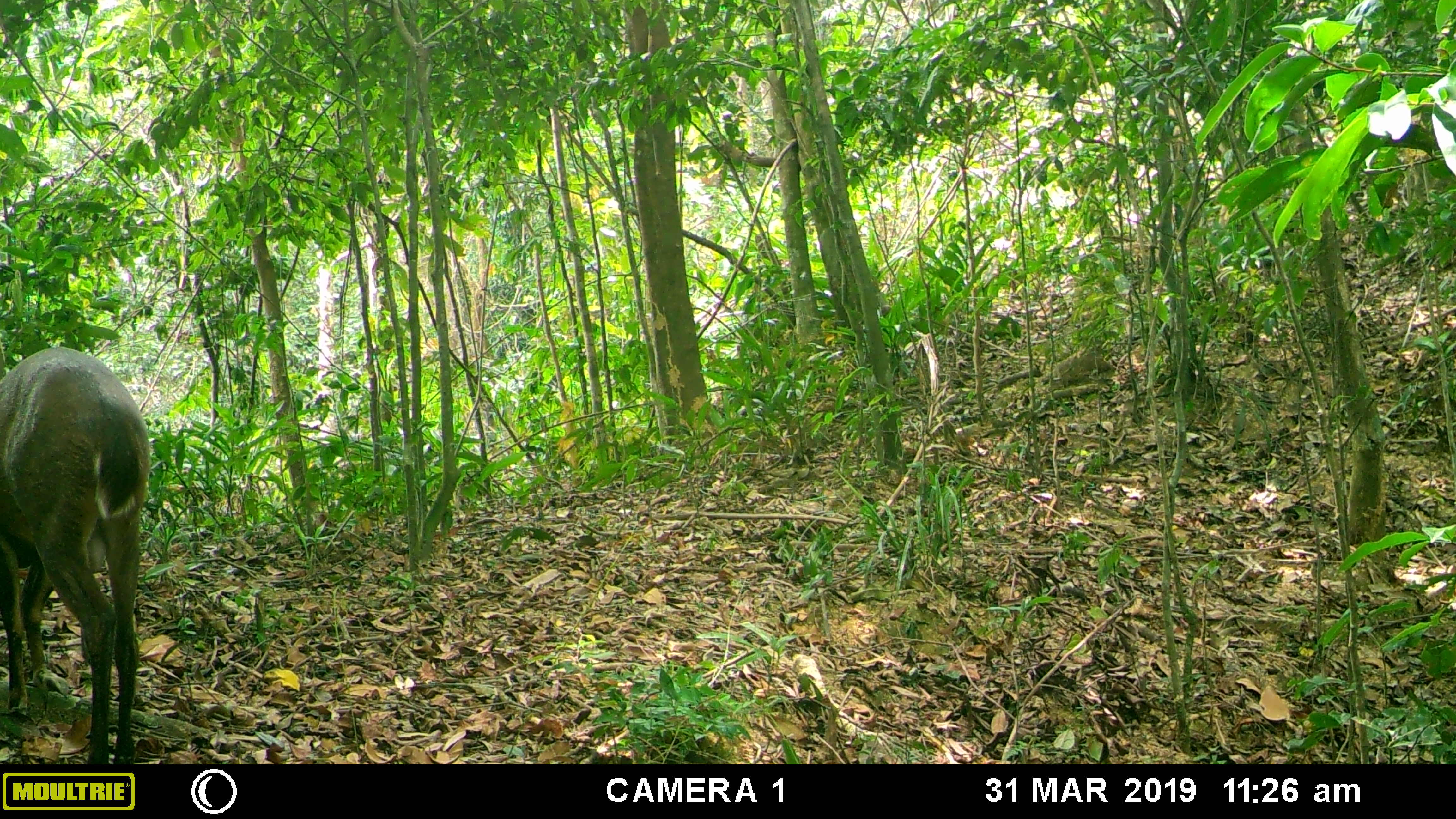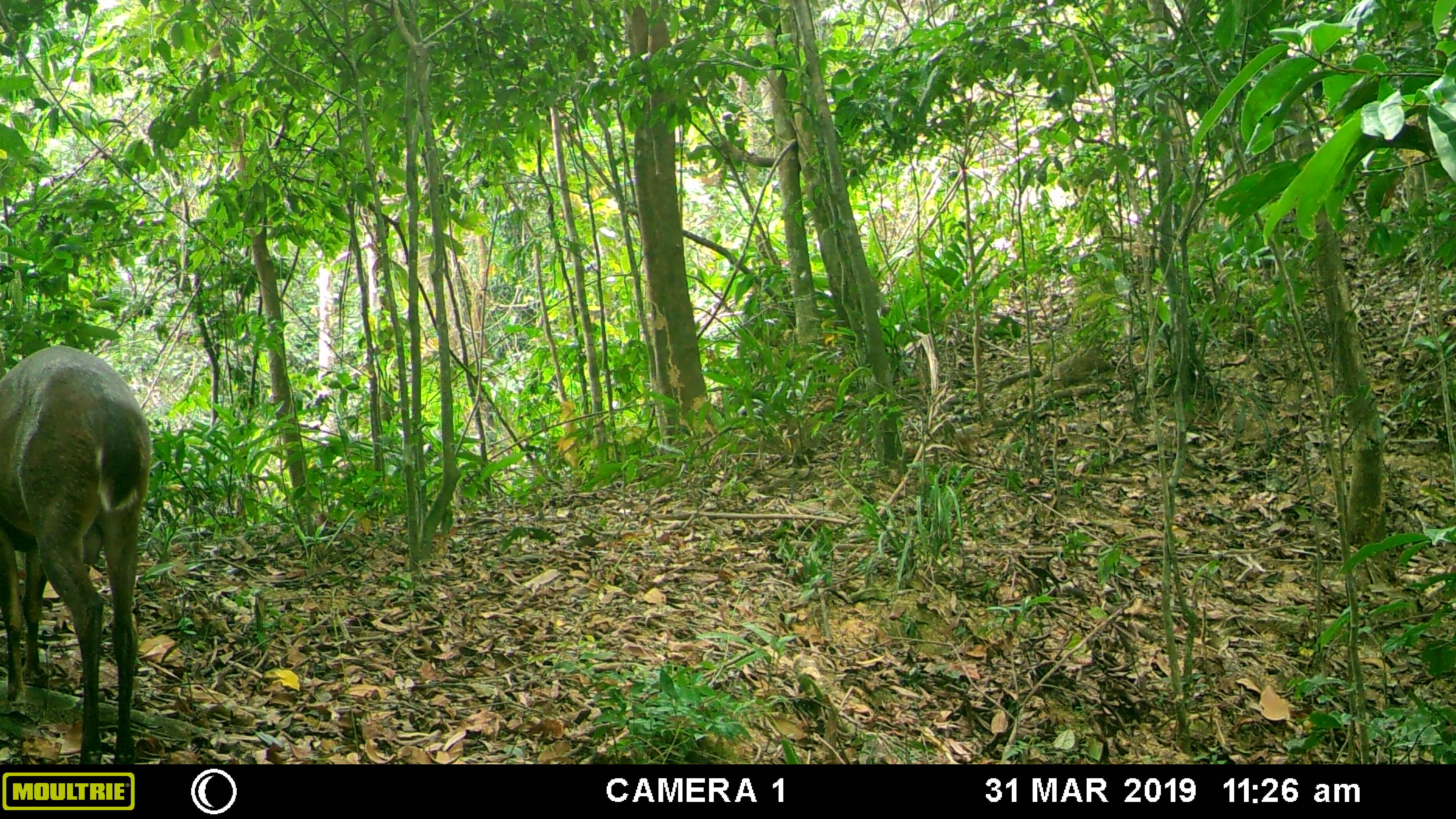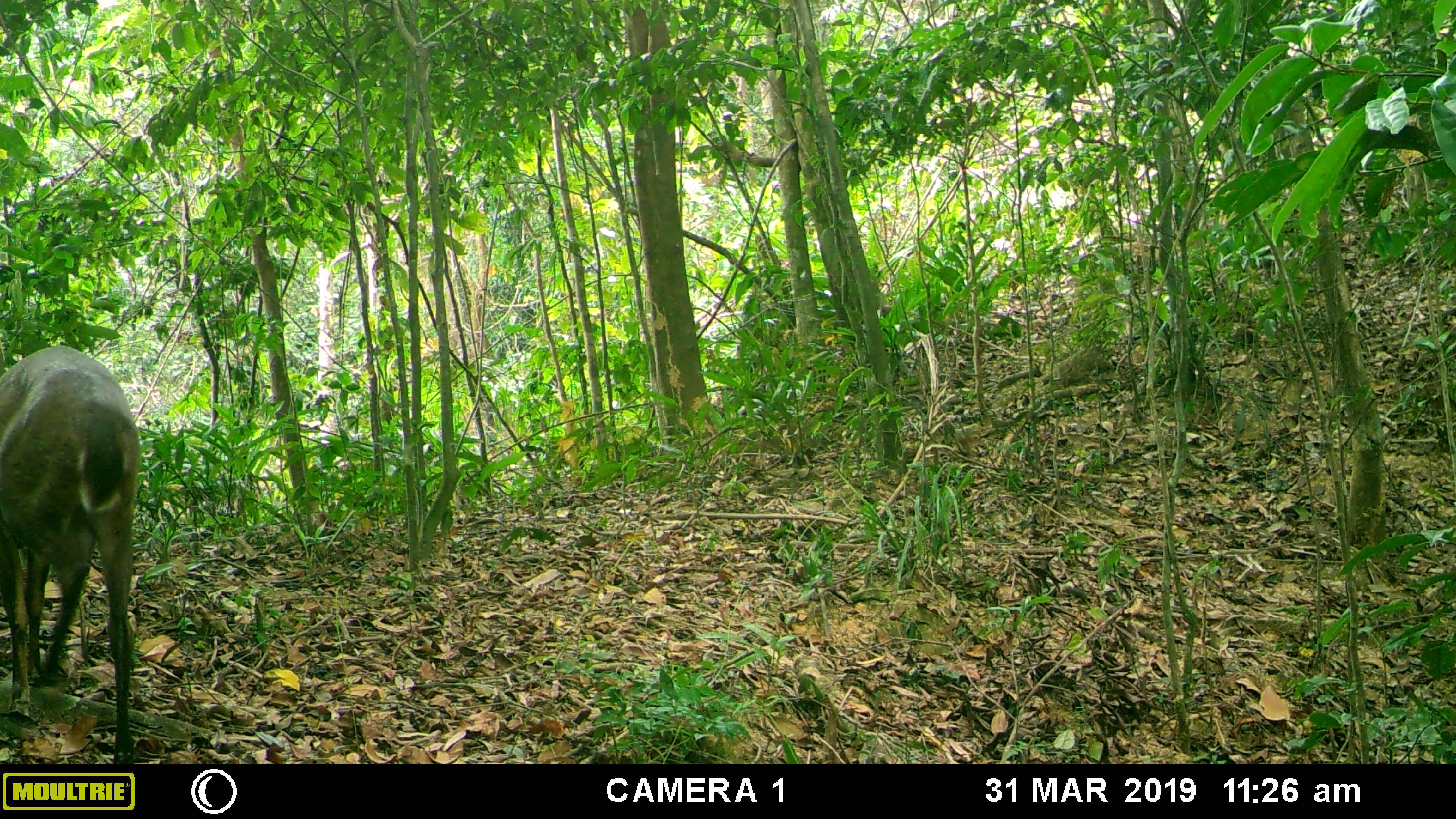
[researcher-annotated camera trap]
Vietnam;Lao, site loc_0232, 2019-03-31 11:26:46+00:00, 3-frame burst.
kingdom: Animalia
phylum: Chordata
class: Mammalia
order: Artiodactyla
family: Cervidae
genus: Muntiacus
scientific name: Muntiacus vuquangensis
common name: large-antlered muntjac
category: large antlered muntjac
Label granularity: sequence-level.